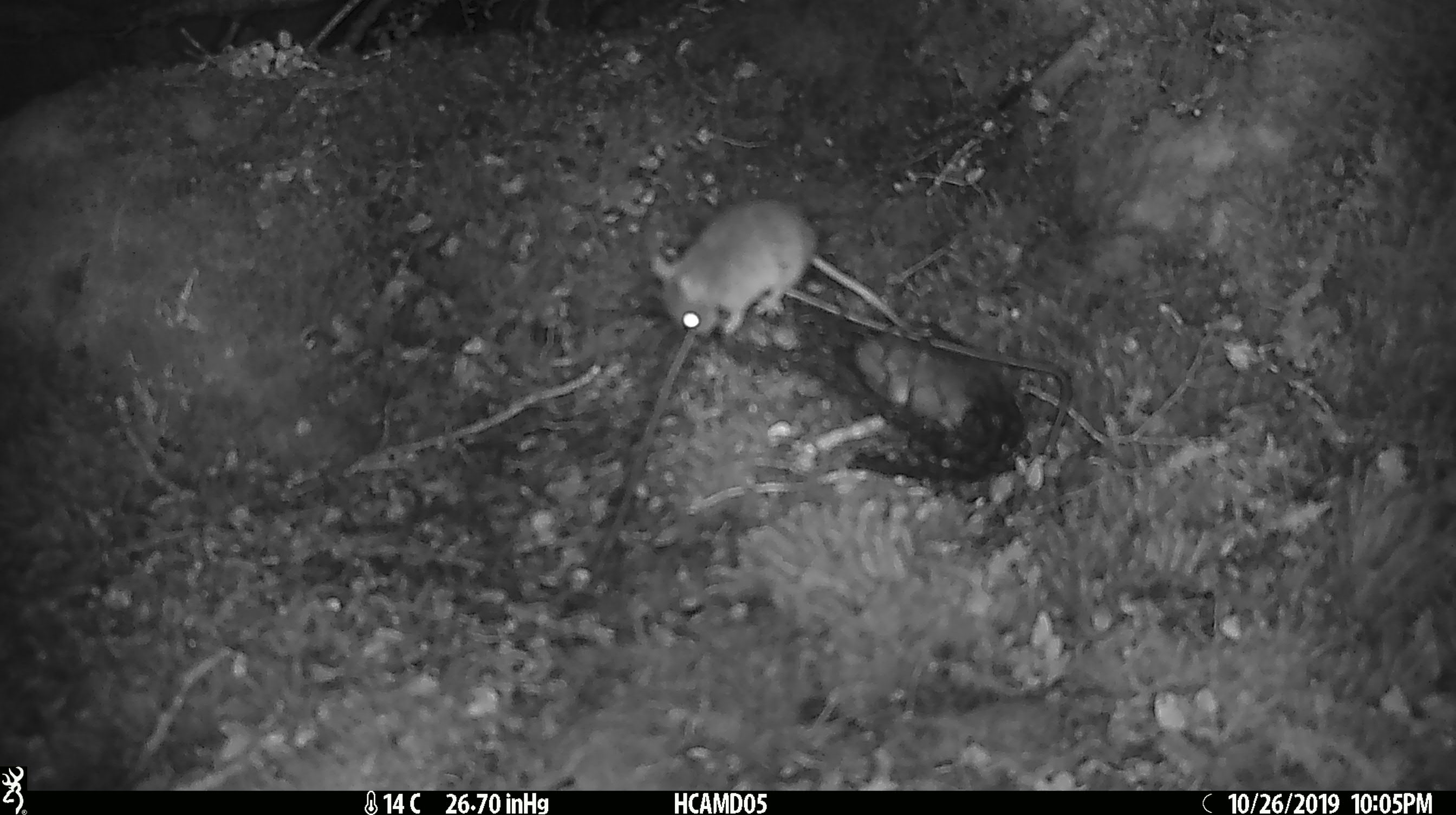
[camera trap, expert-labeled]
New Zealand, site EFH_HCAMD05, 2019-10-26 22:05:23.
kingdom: Animalia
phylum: Chordata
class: Mammalia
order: Rodentia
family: Muridae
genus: Mus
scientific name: Mus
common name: mouse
Mouse (Mus).